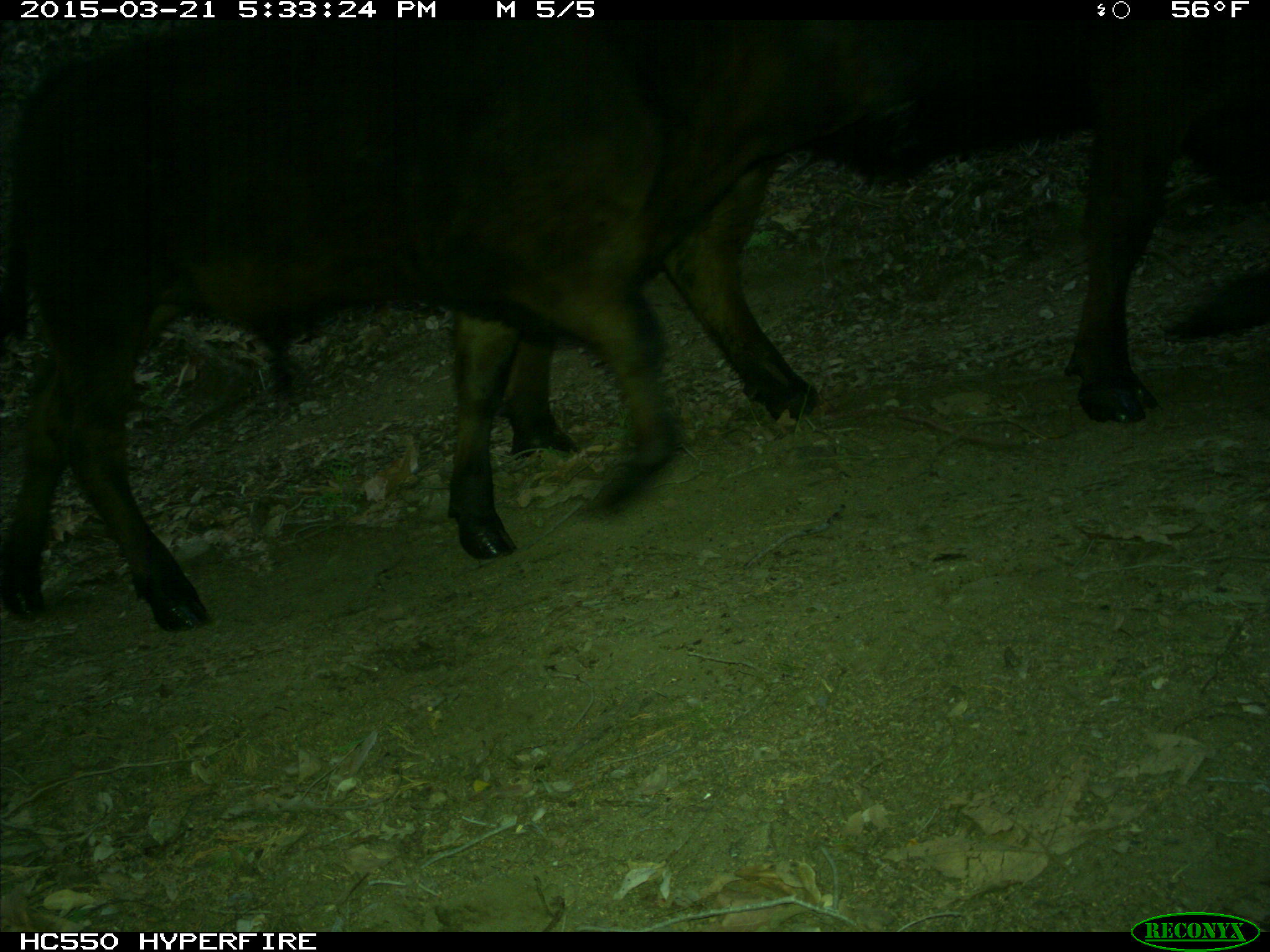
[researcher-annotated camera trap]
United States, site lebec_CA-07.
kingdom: Animalia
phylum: Chordata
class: Mammalia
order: Artiodactyla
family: Bovidae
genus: Bos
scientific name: Bos taurus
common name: domestic cow